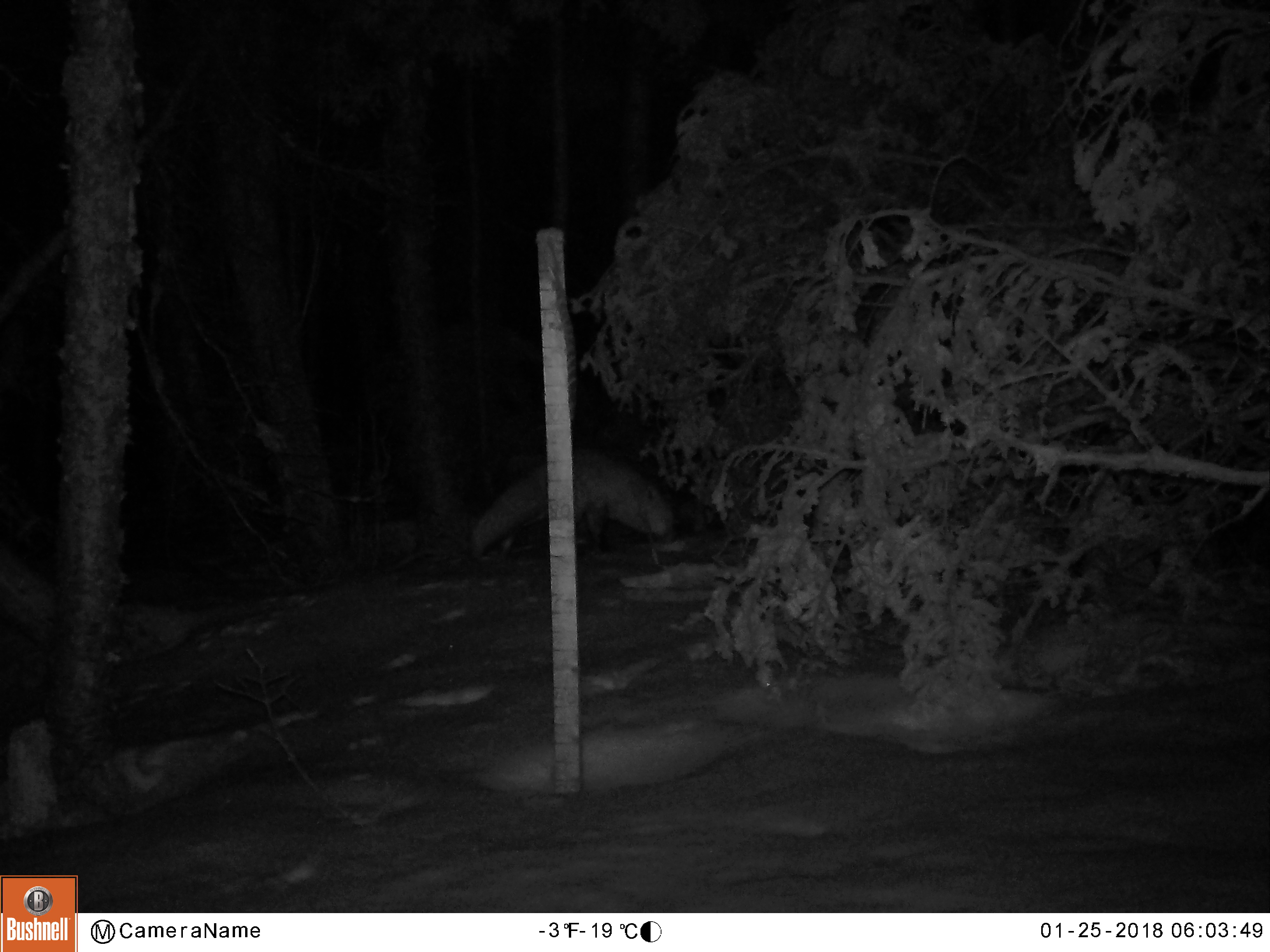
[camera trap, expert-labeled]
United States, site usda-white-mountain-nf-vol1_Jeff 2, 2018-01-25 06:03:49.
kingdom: Animalia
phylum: Chordata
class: Mammalia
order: Carnivora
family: Canidae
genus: Vulpes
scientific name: Vulpes vulpes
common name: red fox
Red fox (Vulpes vulpes).